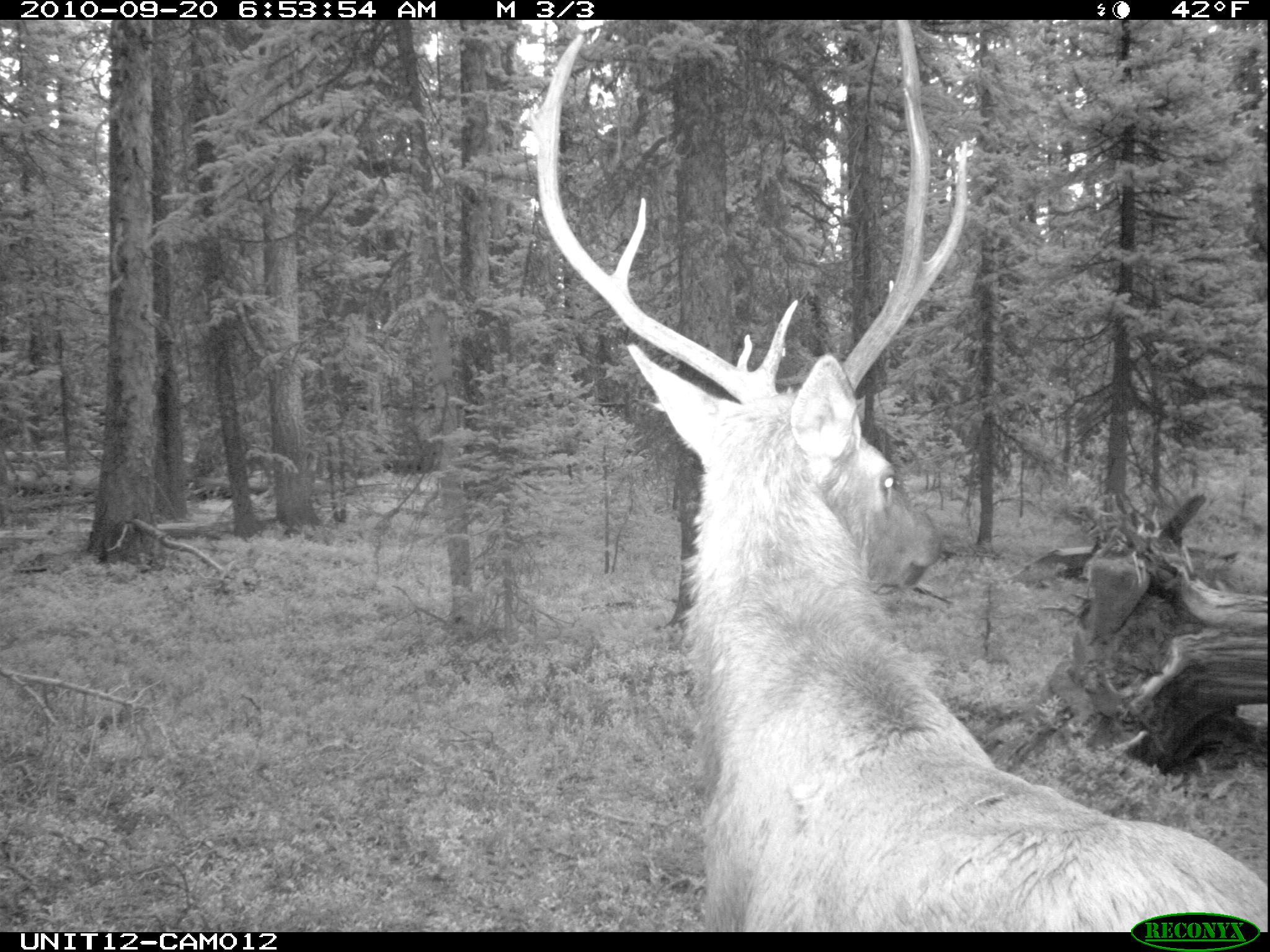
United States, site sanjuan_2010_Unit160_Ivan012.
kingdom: Animalia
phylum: Chordata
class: Mammalia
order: Artiodactyla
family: Cervidae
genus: Cervus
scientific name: Cervus elaphus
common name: red deer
Cervus elaphus (red deer).